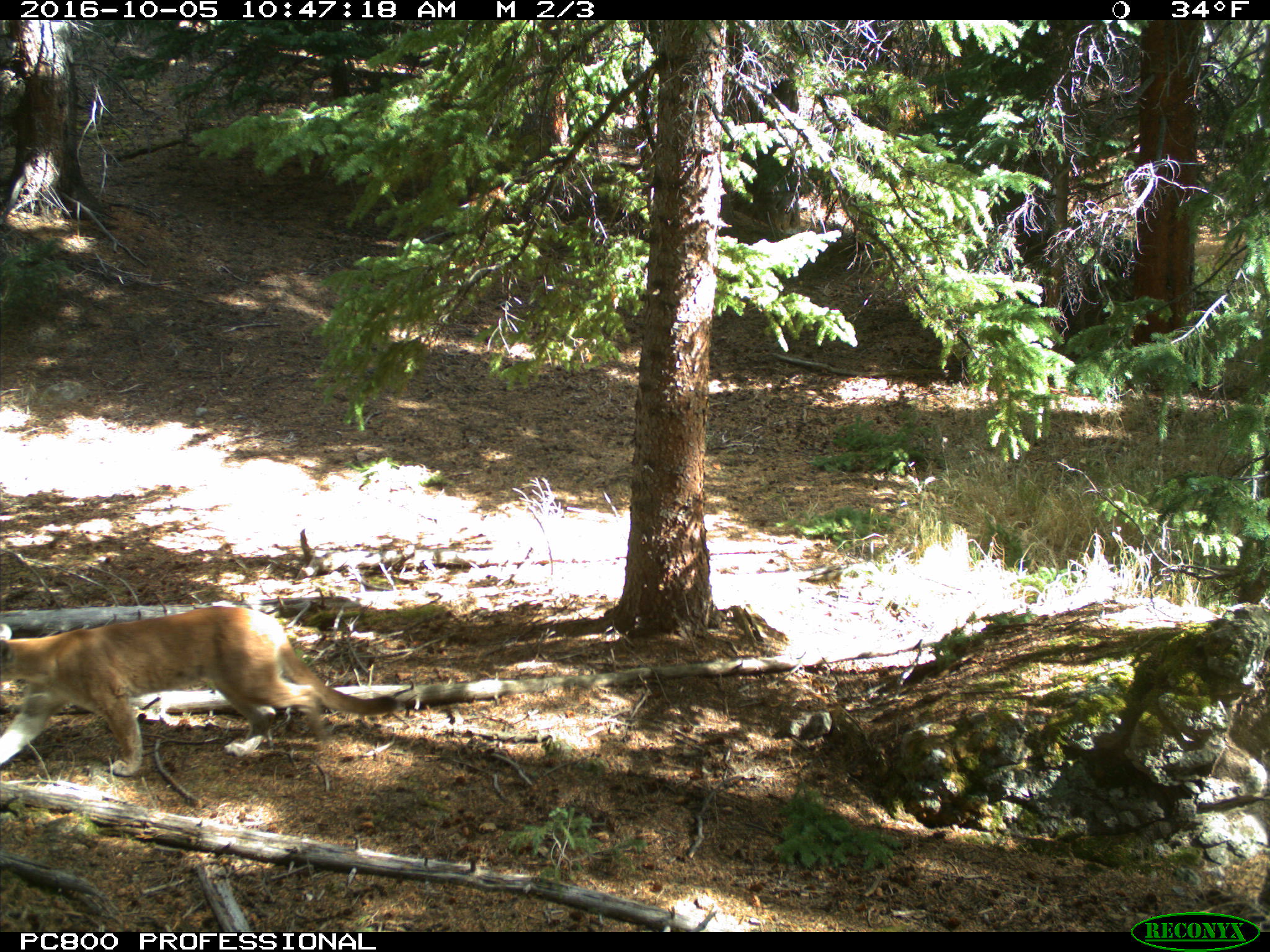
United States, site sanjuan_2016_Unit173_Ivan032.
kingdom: Animalia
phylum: Chordata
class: Mammalia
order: Carnivora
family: Felidae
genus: Puma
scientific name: Puma concolor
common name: mountain lion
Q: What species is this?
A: Puma concolor (mountain lion).